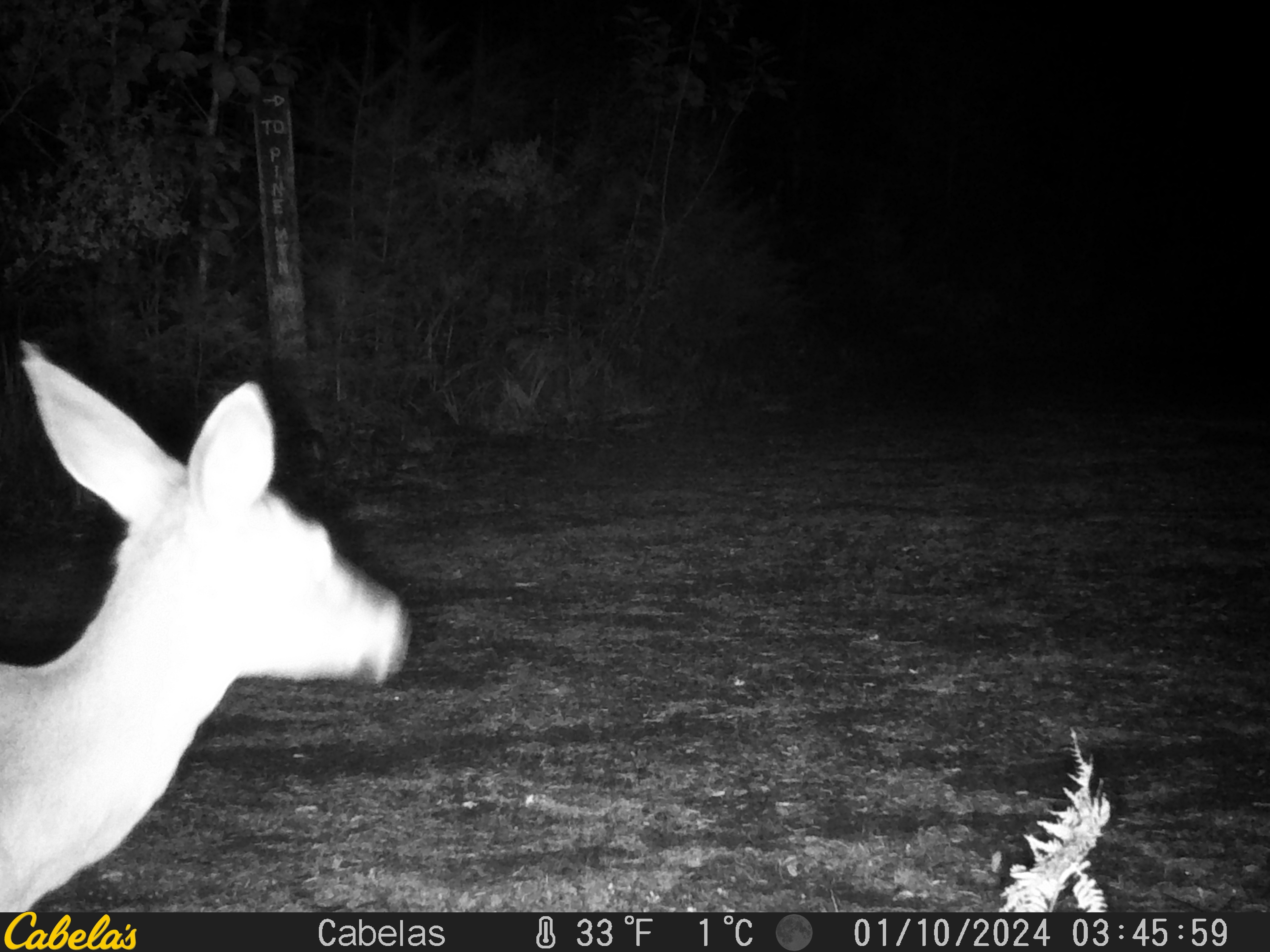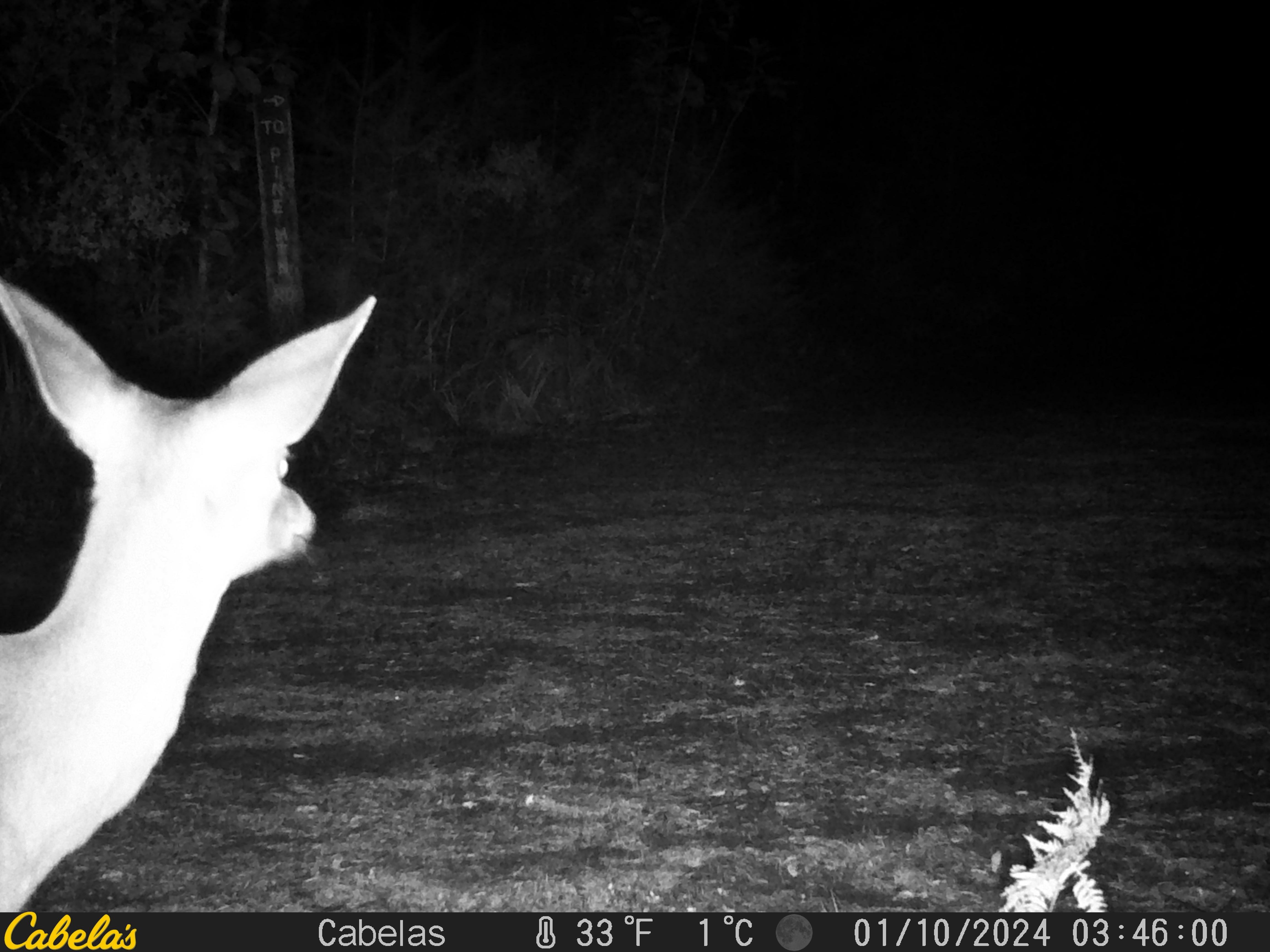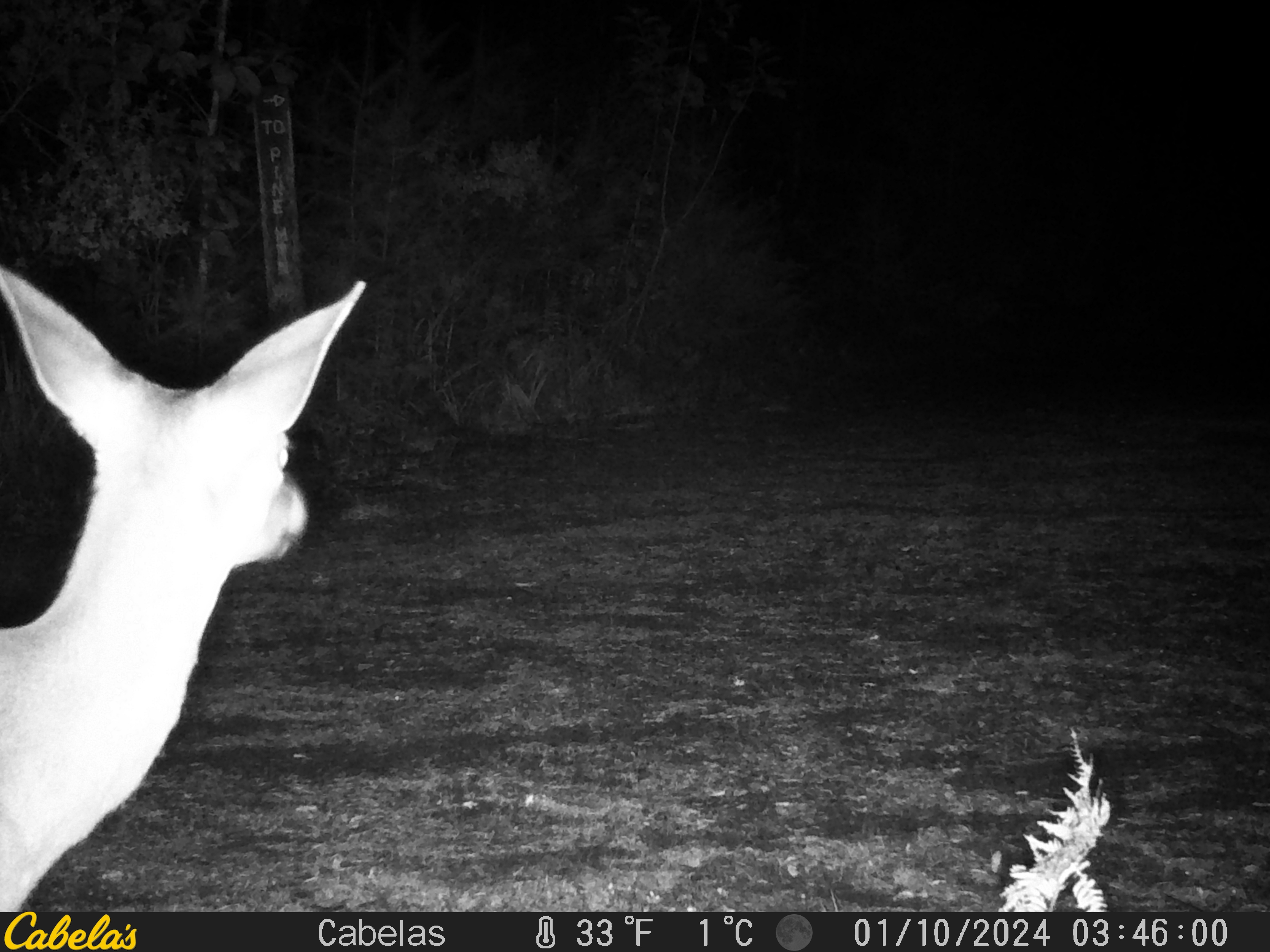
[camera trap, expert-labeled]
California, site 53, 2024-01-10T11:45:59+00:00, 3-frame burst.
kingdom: Animalia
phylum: Chordata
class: Mammalia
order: Artiodactyla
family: Cervidae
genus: Odocoileus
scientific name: Odocoileus hemionus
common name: mule deer